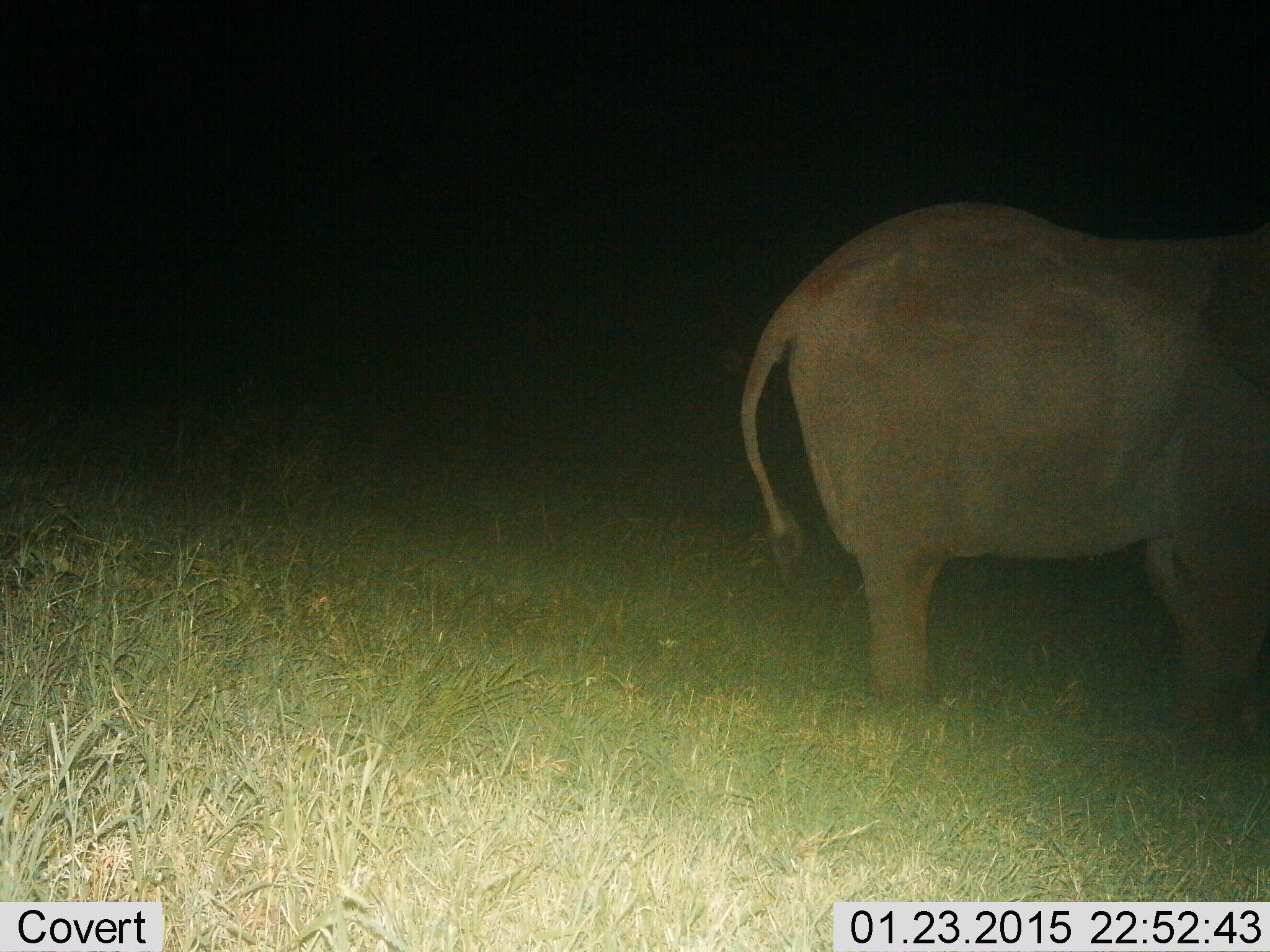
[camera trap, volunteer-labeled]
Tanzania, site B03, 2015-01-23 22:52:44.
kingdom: Animalia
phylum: Chordata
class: Mammalia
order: Proboscidea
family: Elephantidae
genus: Loxodonta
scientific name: Loxodonta africana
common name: african bush elephant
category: elephant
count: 1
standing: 100%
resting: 0%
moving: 0%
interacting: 0%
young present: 0%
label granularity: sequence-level